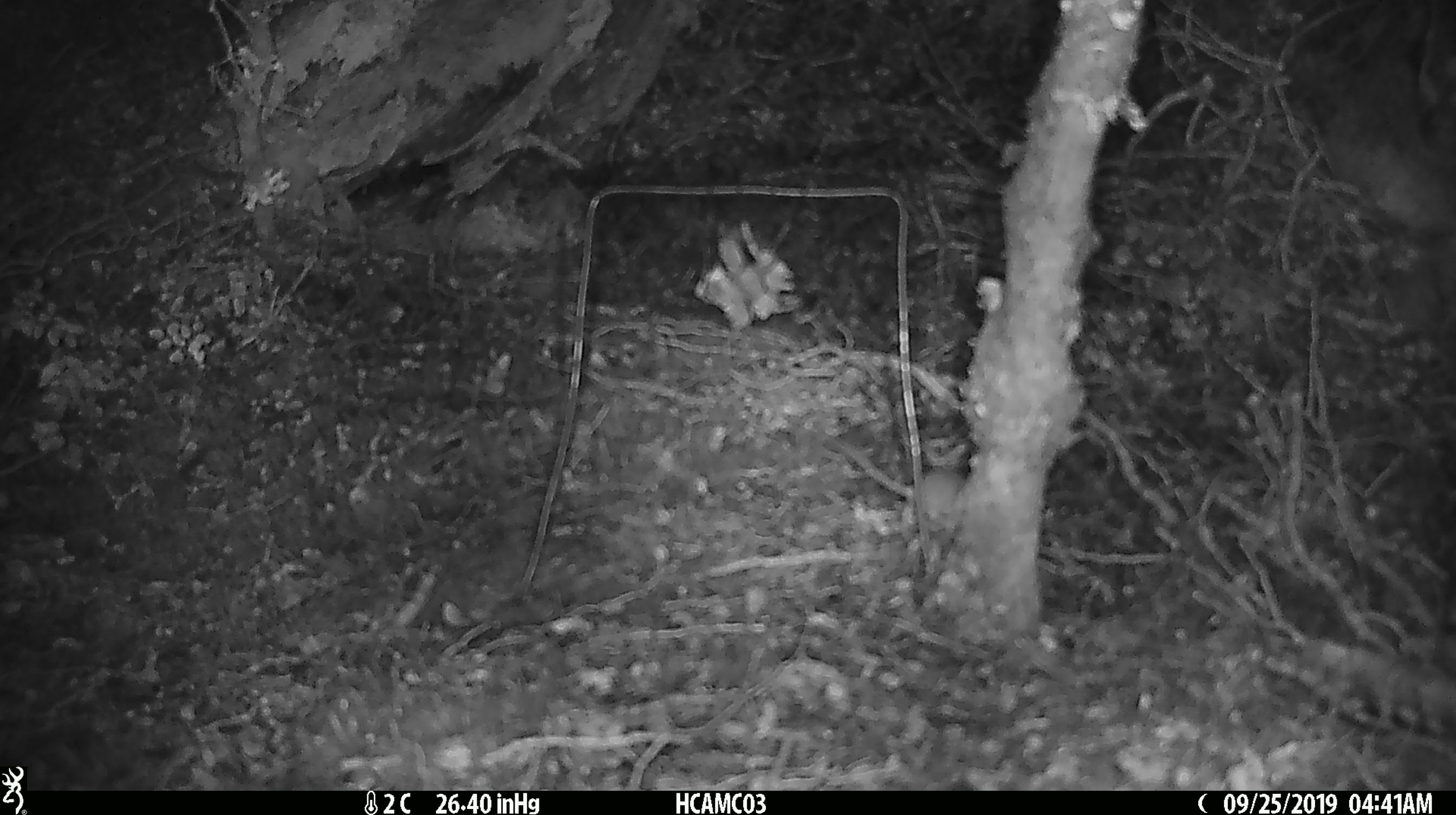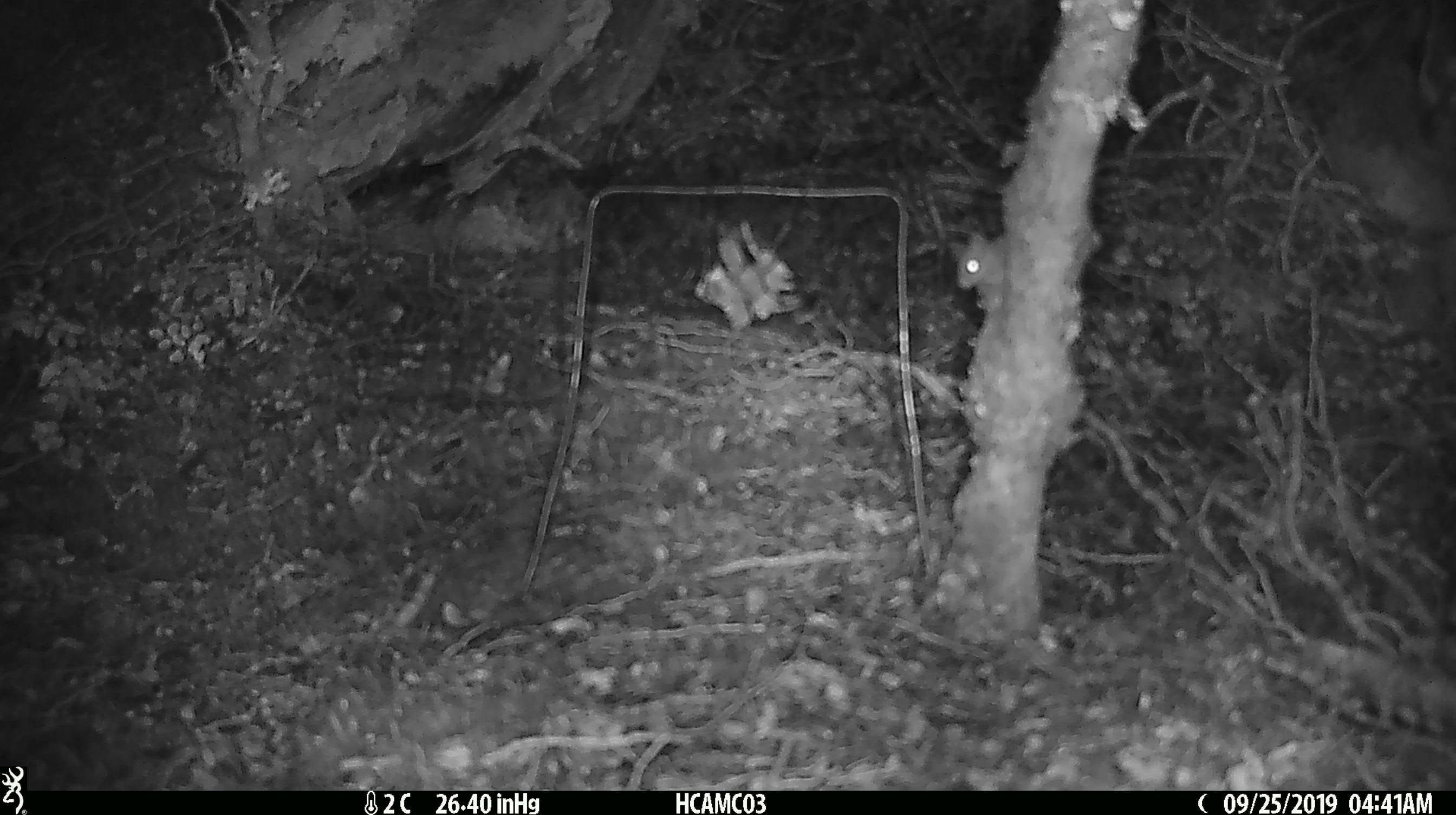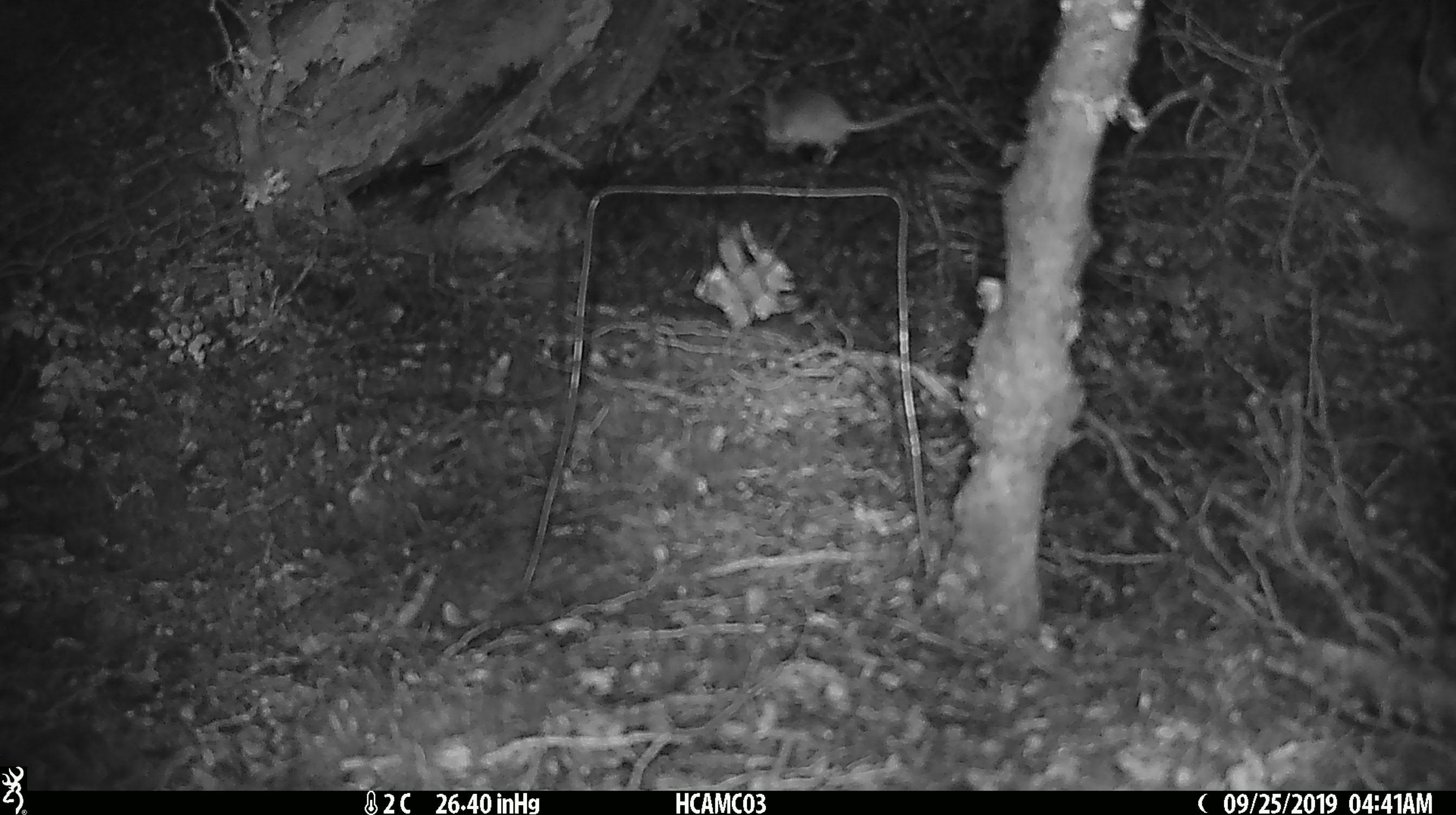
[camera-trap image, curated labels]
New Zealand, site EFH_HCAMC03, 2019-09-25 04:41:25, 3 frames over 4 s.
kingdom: Animalia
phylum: Chordata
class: Mammalia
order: Rodentia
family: Muridae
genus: Mus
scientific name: Mus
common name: mouse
Mouse (Mus).